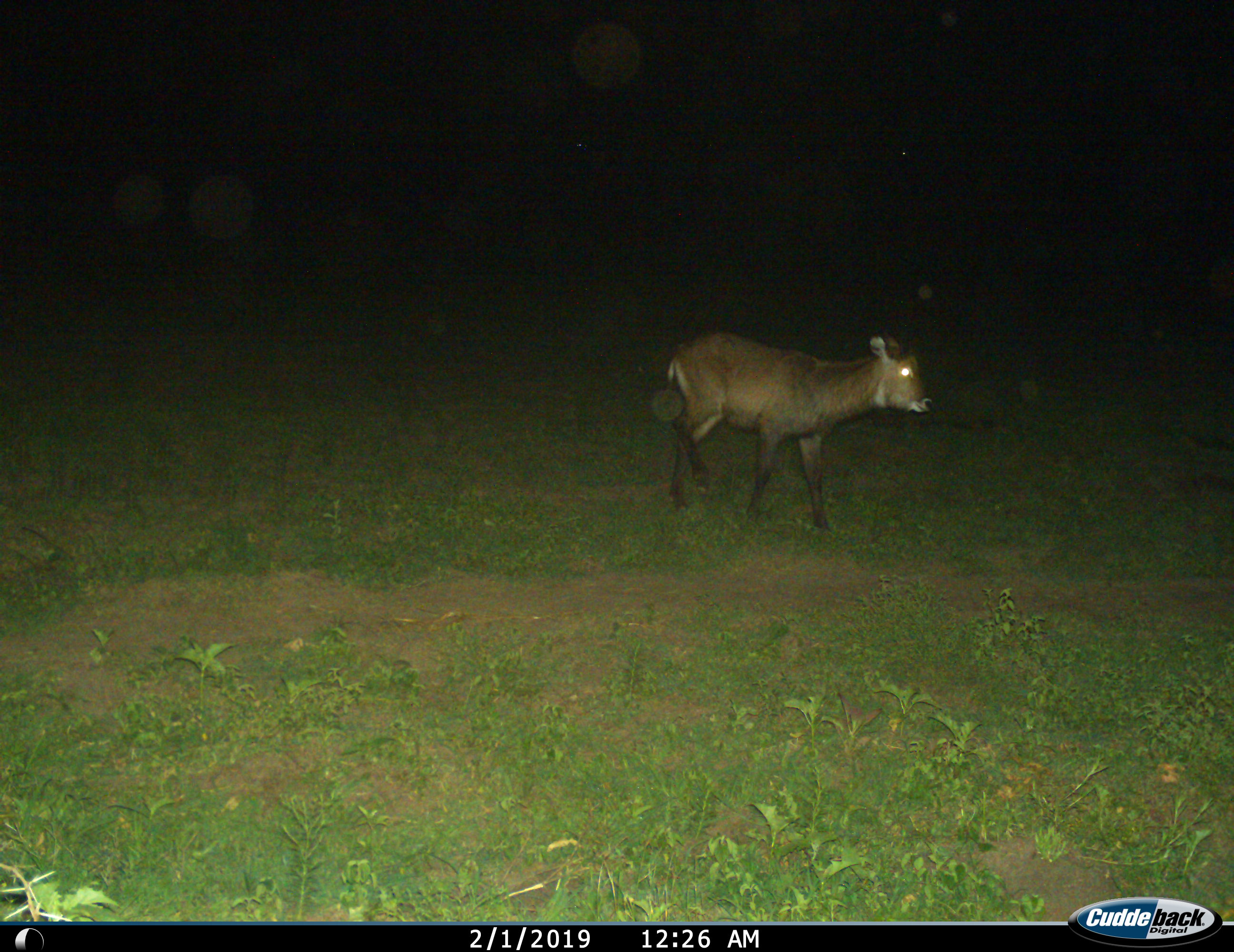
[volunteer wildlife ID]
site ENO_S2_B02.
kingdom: Animalia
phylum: Chordata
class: Mammalia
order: Artiodactyla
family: Bovidae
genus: Kobus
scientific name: Kobus ellipsiprymnus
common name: waterbuck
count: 1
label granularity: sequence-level